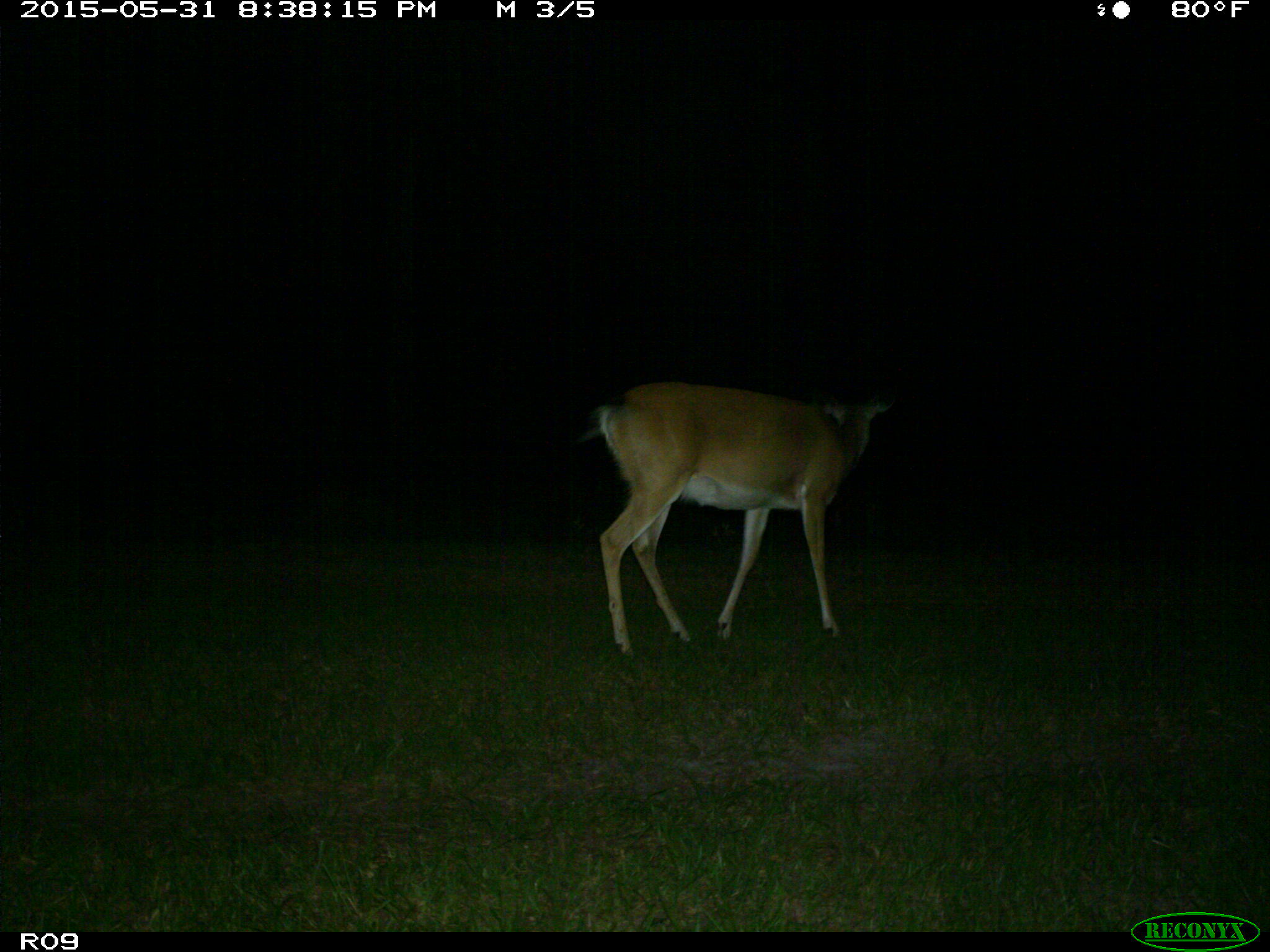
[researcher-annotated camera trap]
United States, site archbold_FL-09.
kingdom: Animalia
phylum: Chordata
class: Mammalia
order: Artiodactyla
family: Cervidae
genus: Odocoileus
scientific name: Odocoileus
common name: deer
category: unidentified deer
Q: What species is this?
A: Unidentified deer (deer) (Odocoileus).